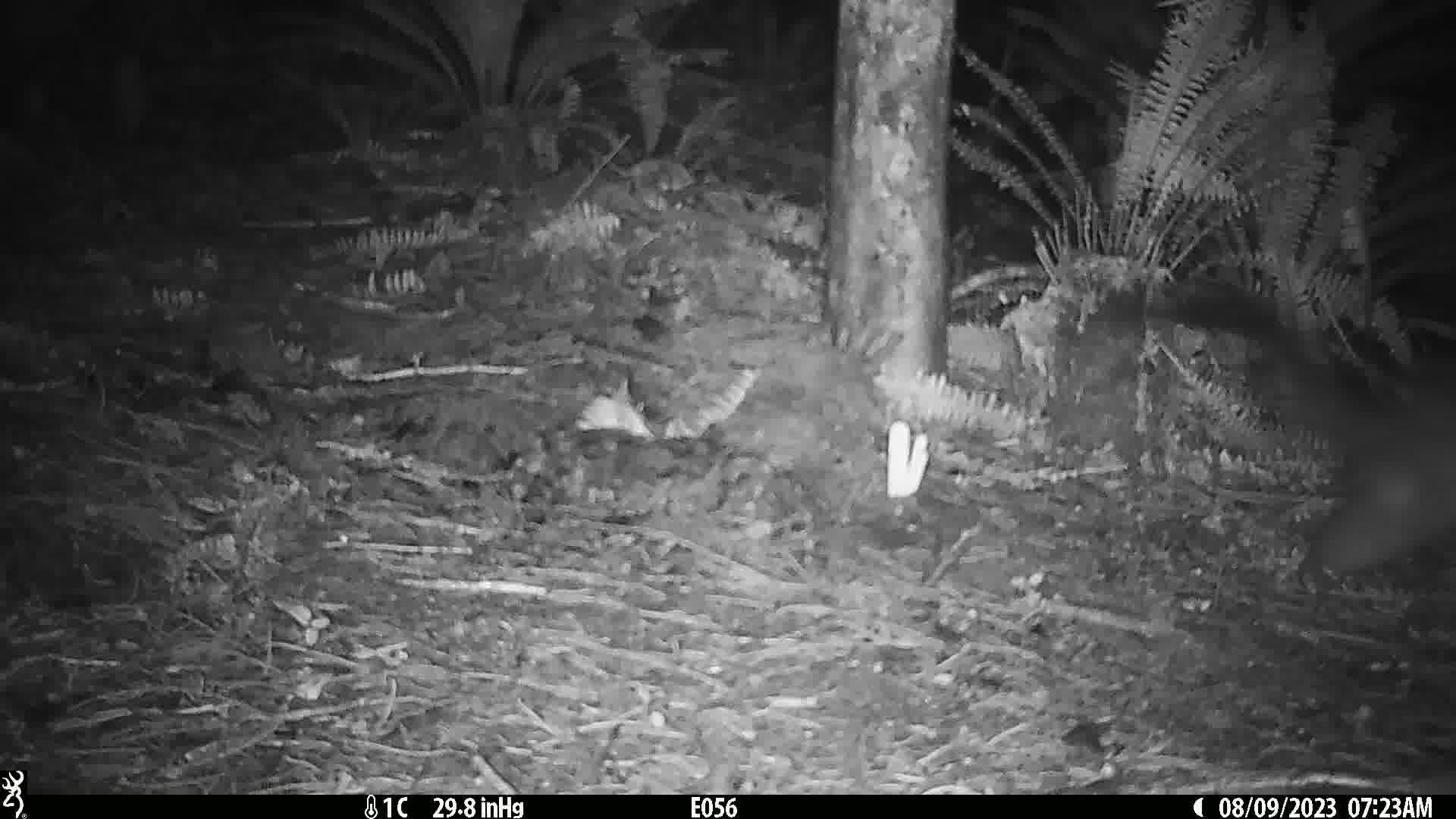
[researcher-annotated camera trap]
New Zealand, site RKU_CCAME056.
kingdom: Animalia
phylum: Chordata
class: Mammalia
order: Diprotodontia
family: Phalangeridae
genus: Trichosurus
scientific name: Trichosurus vulpecula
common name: common brushtail possum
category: possum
Possum (common brushtail possum) (Trichosurus vulpecula).